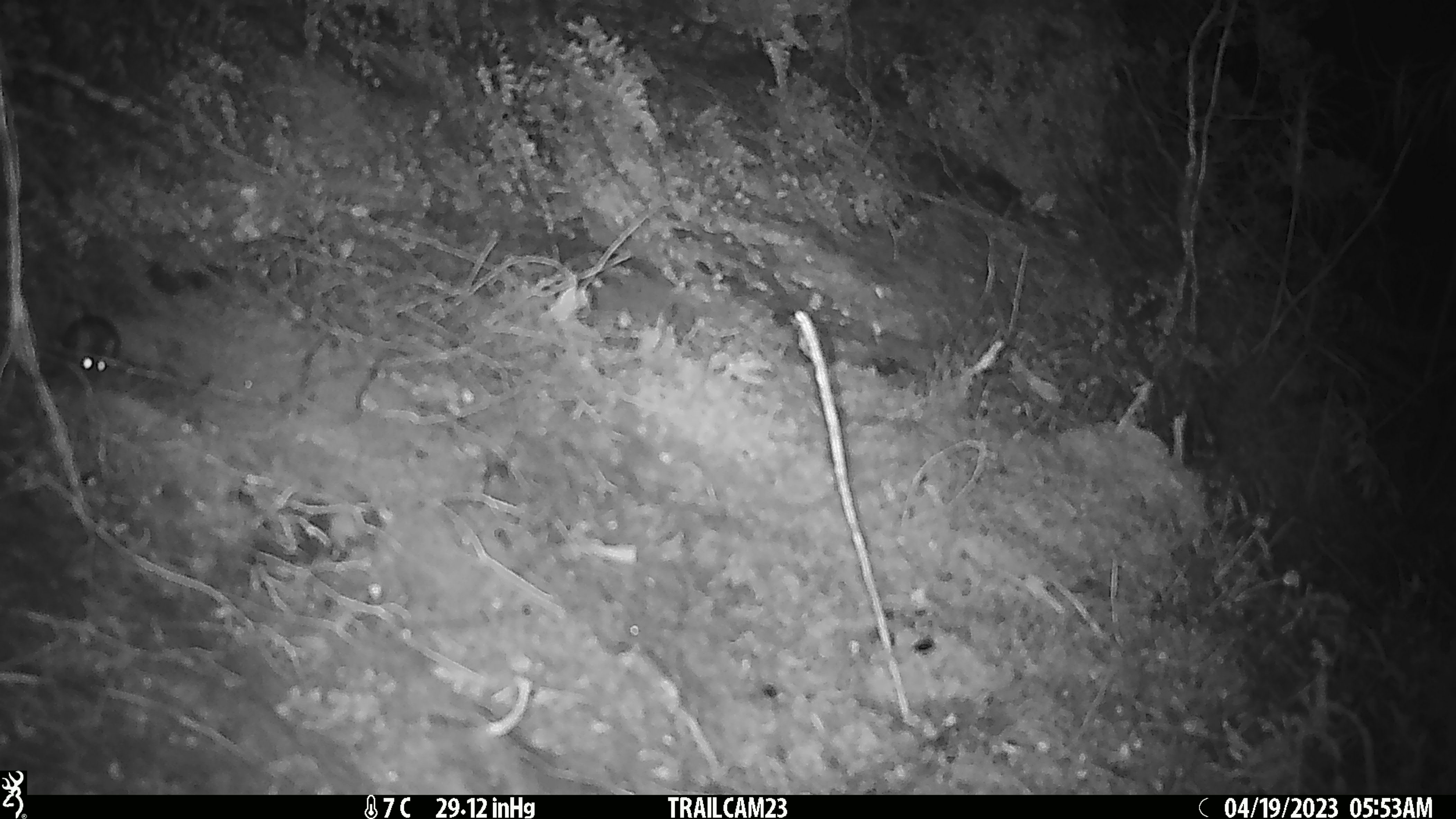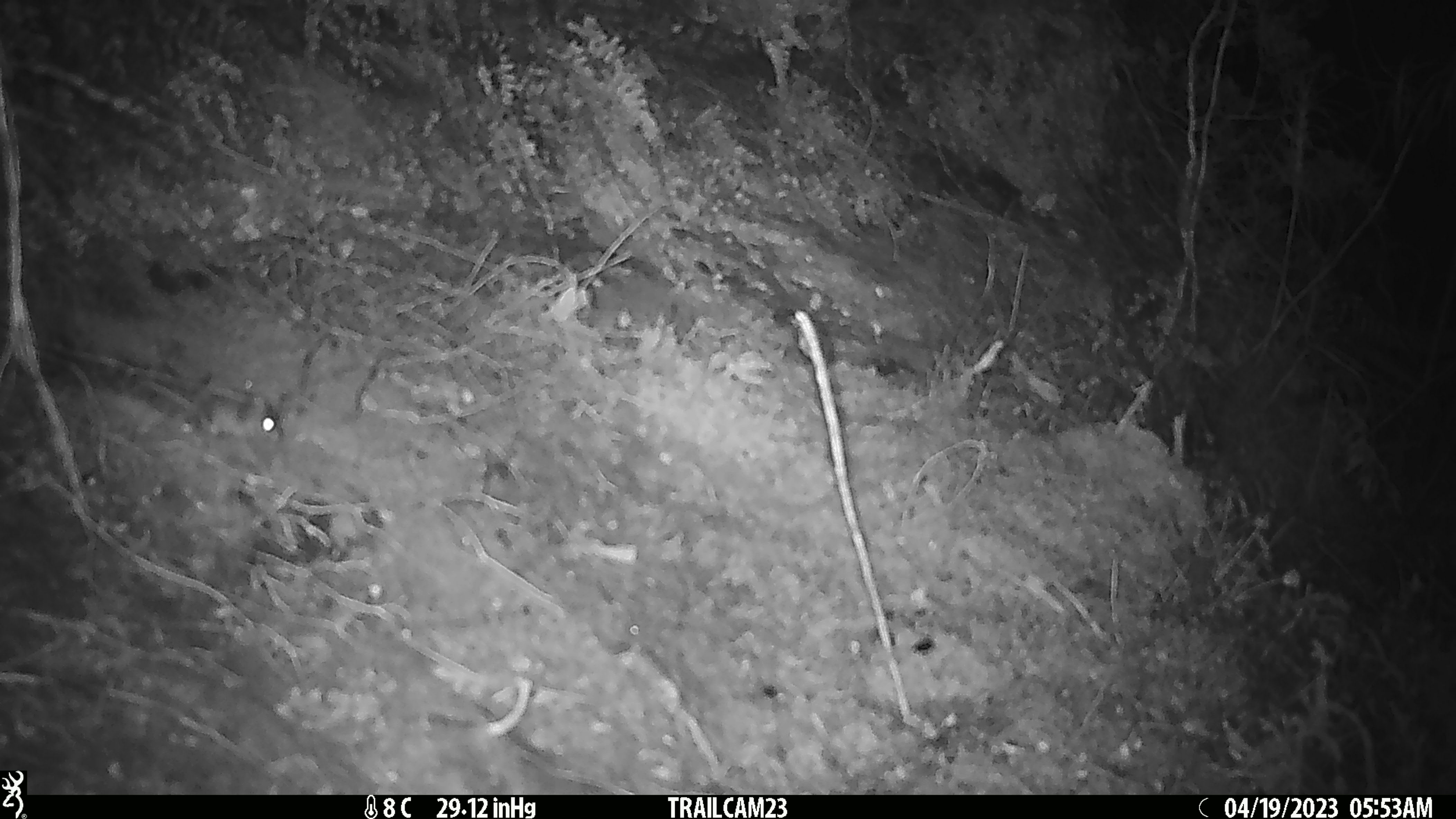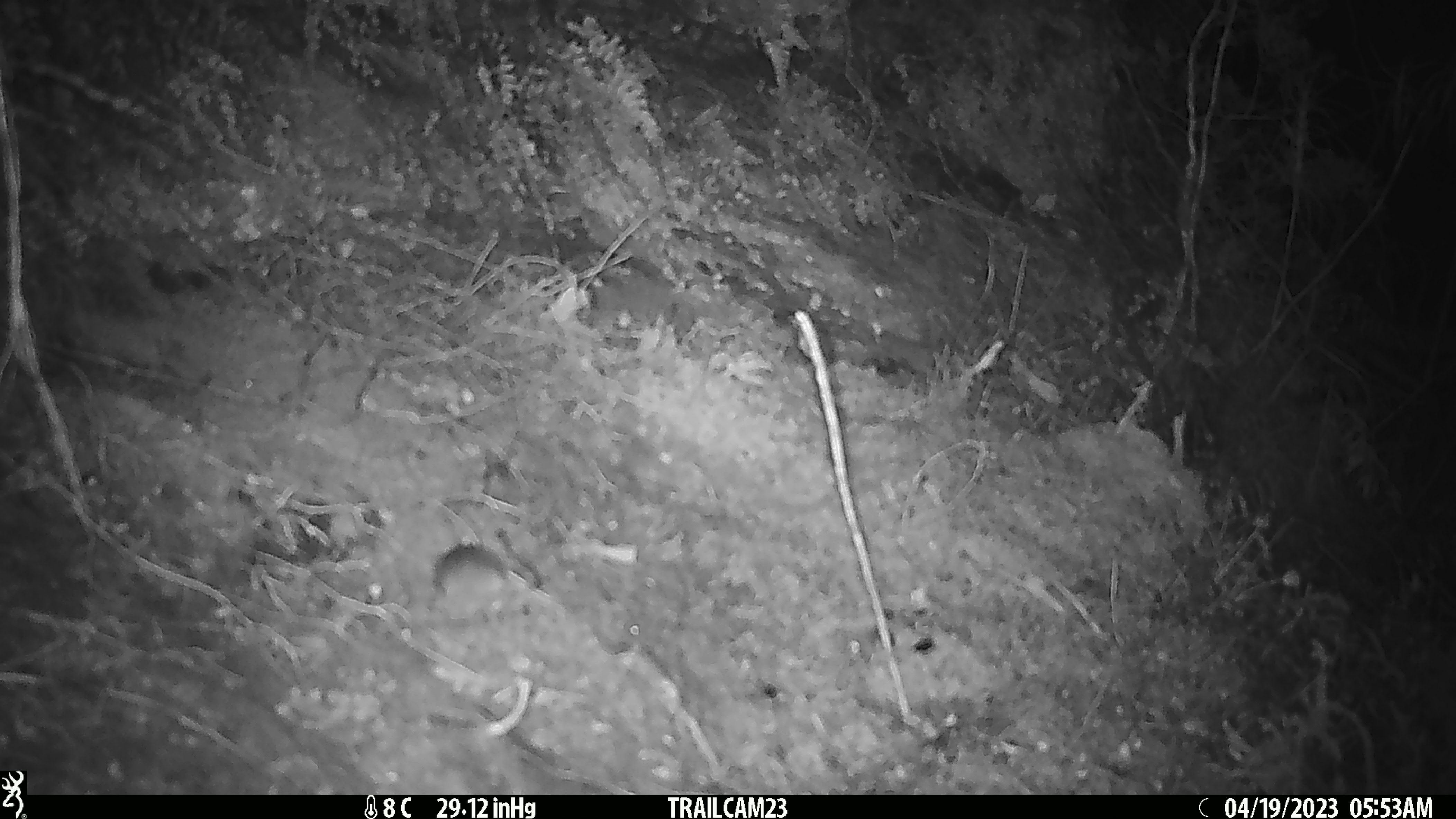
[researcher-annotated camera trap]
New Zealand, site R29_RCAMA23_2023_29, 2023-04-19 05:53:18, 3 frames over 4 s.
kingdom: Animalia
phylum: Chordata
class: Mammalia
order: Rodentia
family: Muridae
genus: Mus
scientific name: Mus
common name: mouse